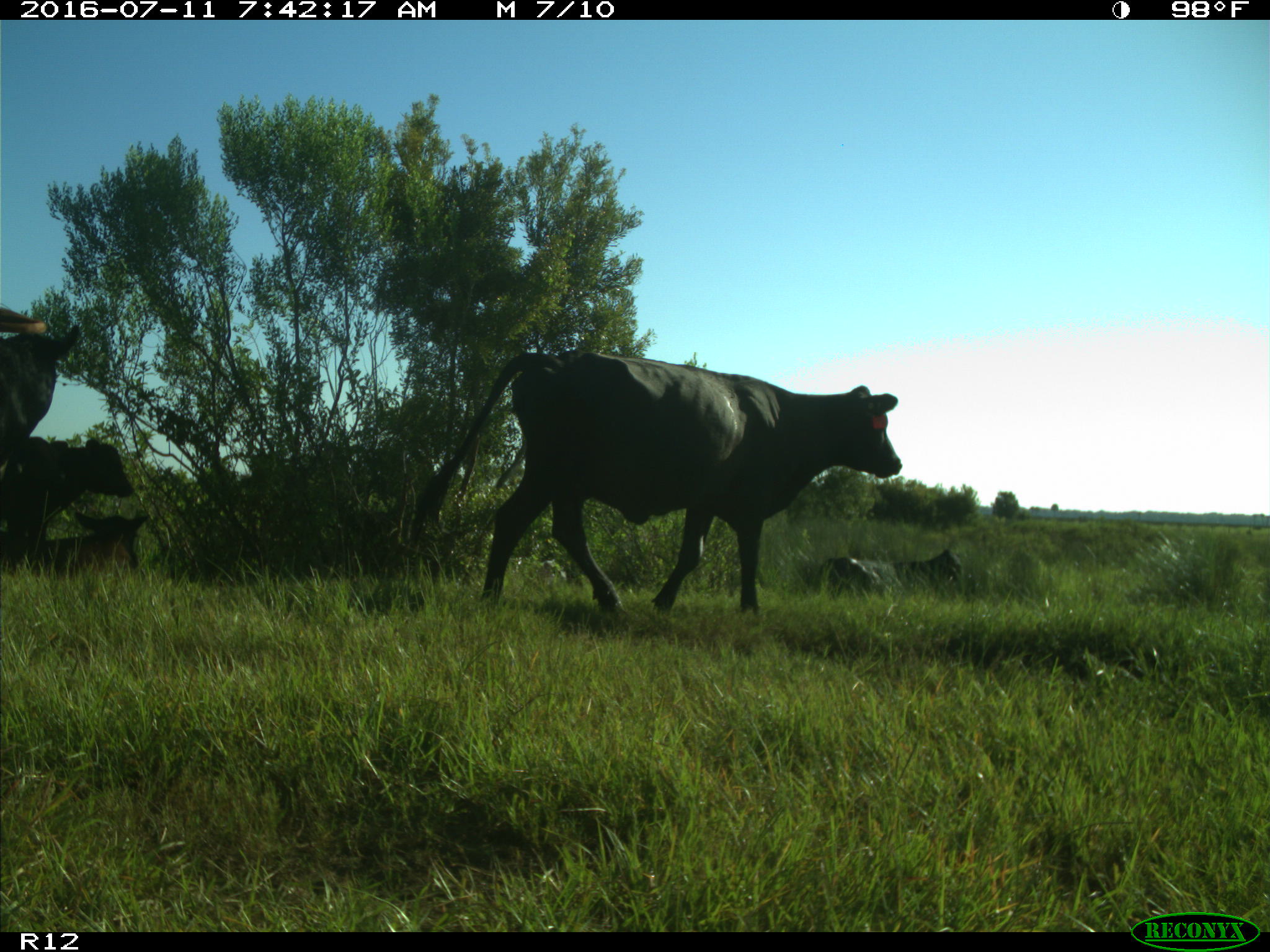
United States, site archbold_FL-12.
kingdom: Animalia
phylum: Chordata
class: Mammalia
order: Artiodactyla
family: Bovidae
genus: Bos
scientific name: Bos taurus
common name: domestic cow